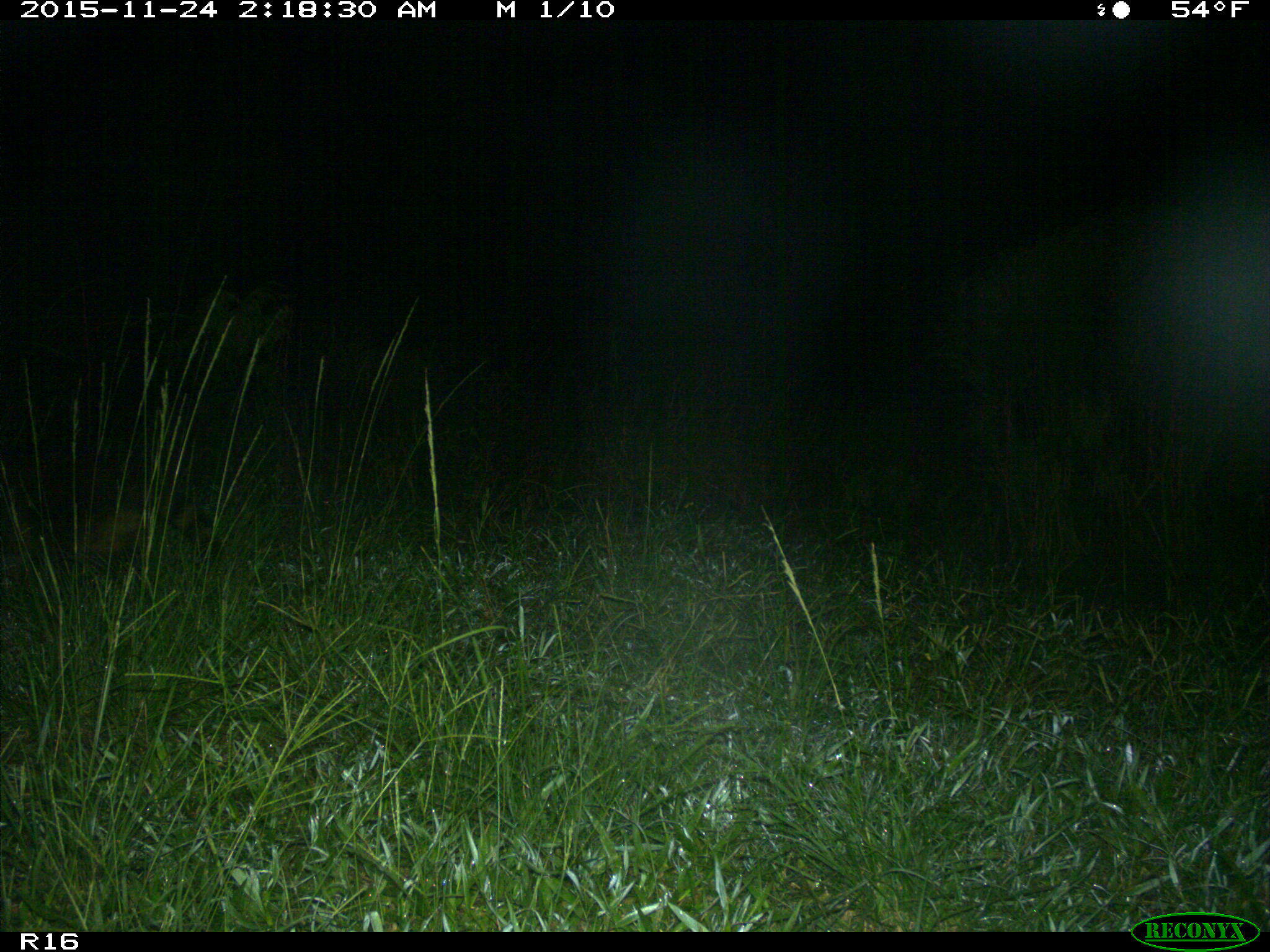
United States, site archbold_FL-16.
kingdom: Animalia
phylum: Chordata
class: Mammalia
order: Carnivora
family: Procyonidae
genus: Procyon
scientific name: Procyon lotor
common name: common raccoon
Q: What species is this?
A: Procyon lotor (common raccoon).